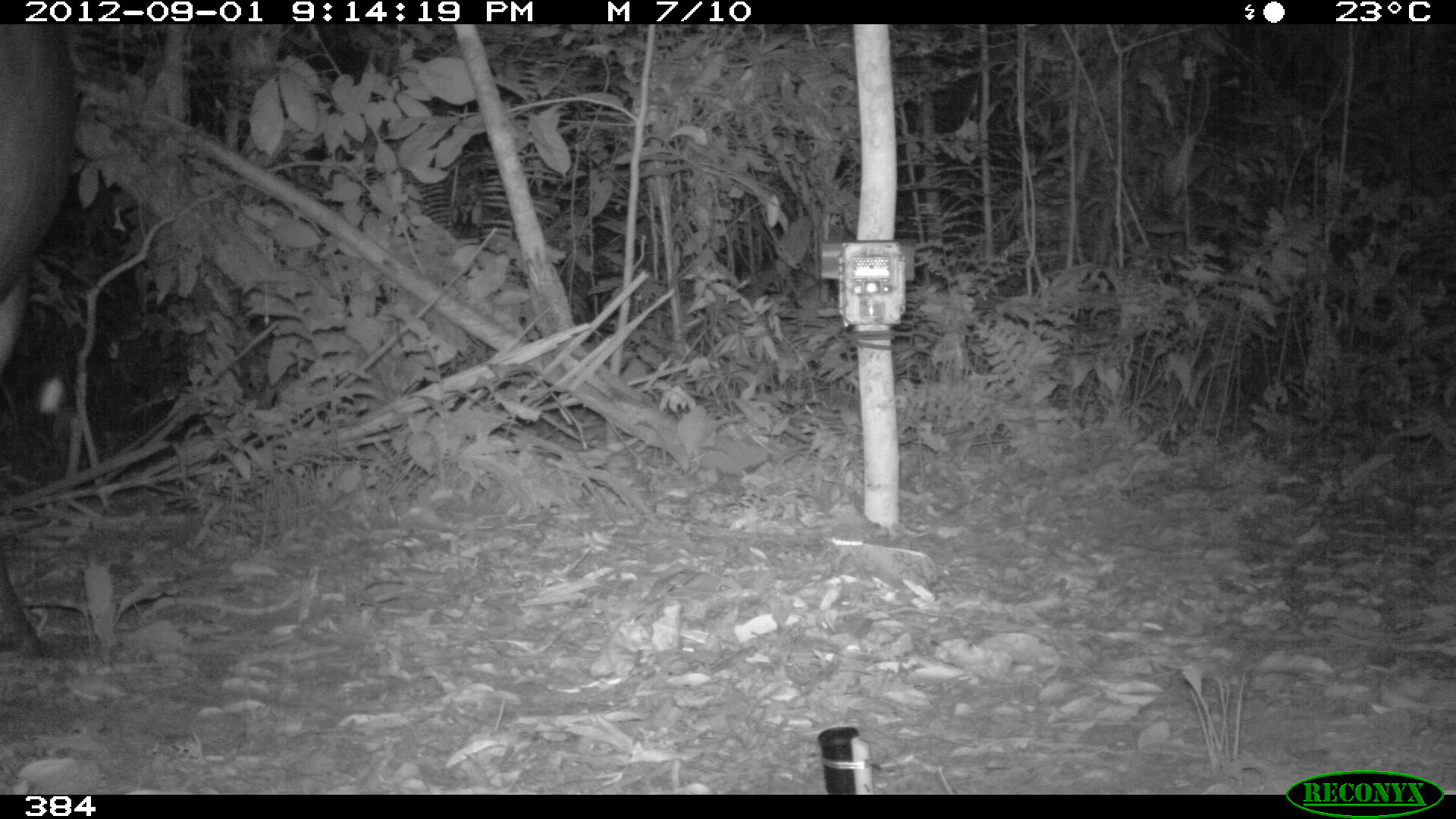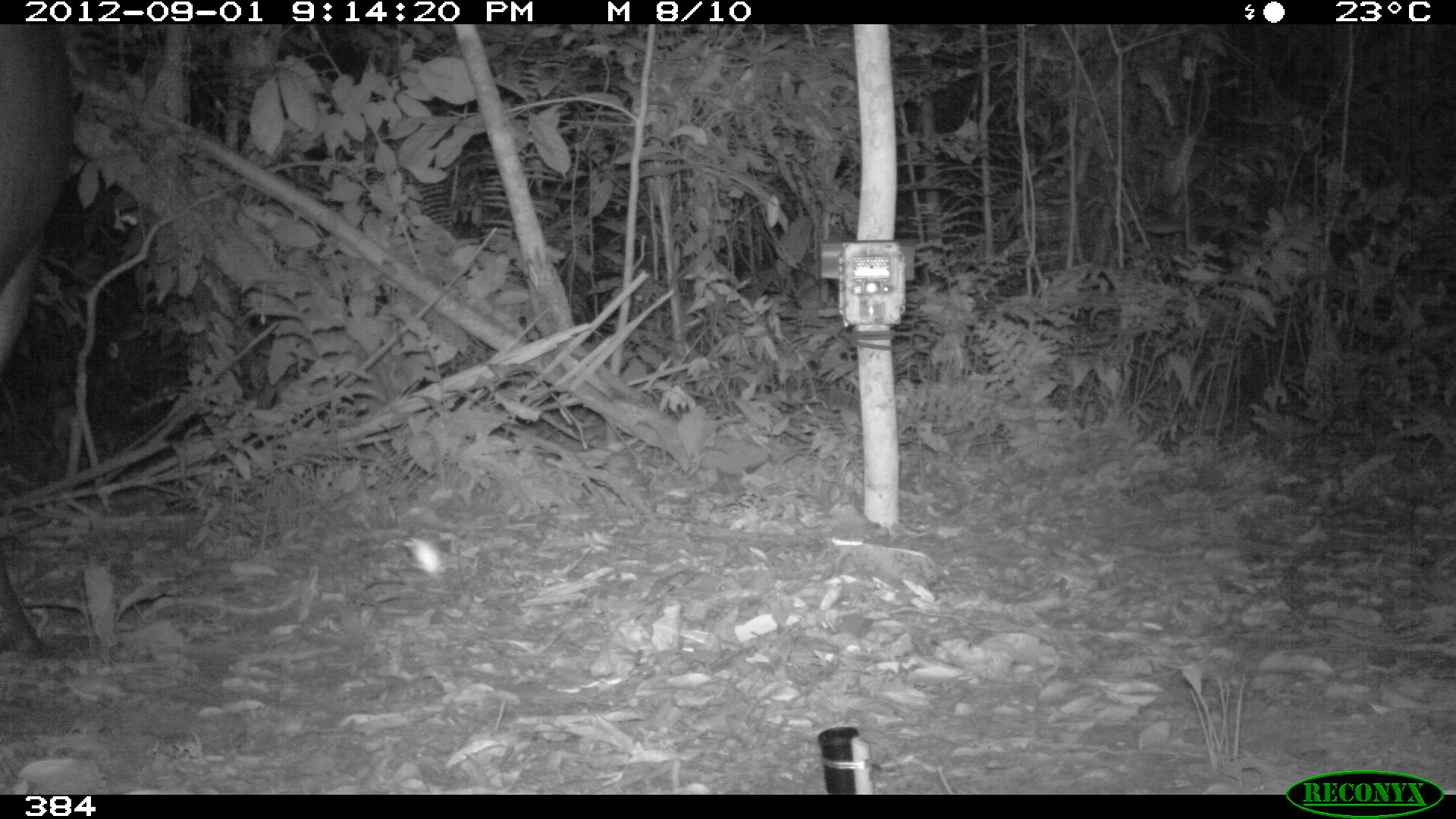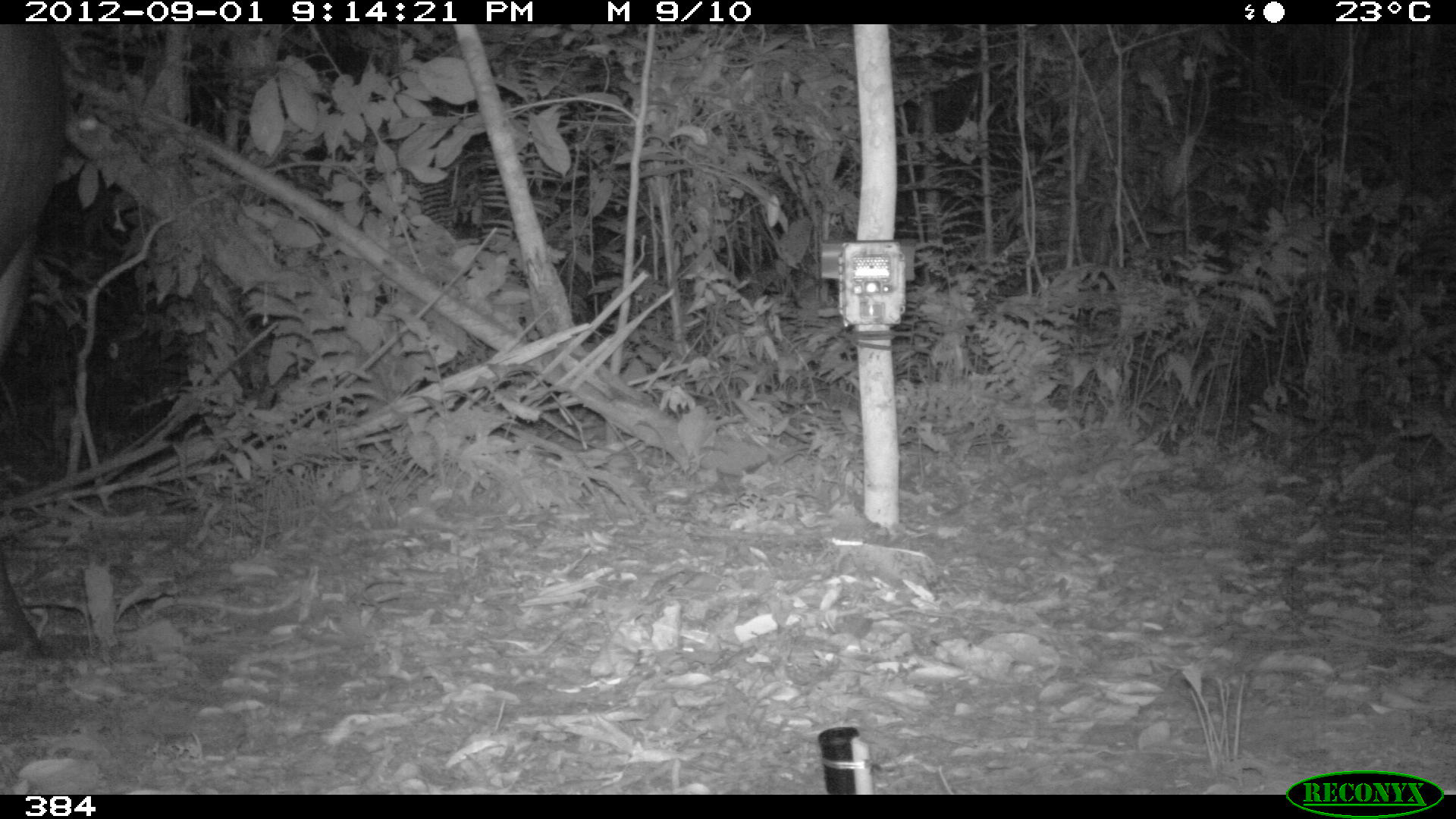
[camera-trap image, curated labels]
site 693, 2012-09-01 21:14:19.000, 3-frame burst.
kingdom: Animalia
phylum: Chordata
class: Mammalia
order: Perissodactyla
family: Tapiridae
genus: Tapirus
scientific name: Tapirus terrestris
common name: south american tapir